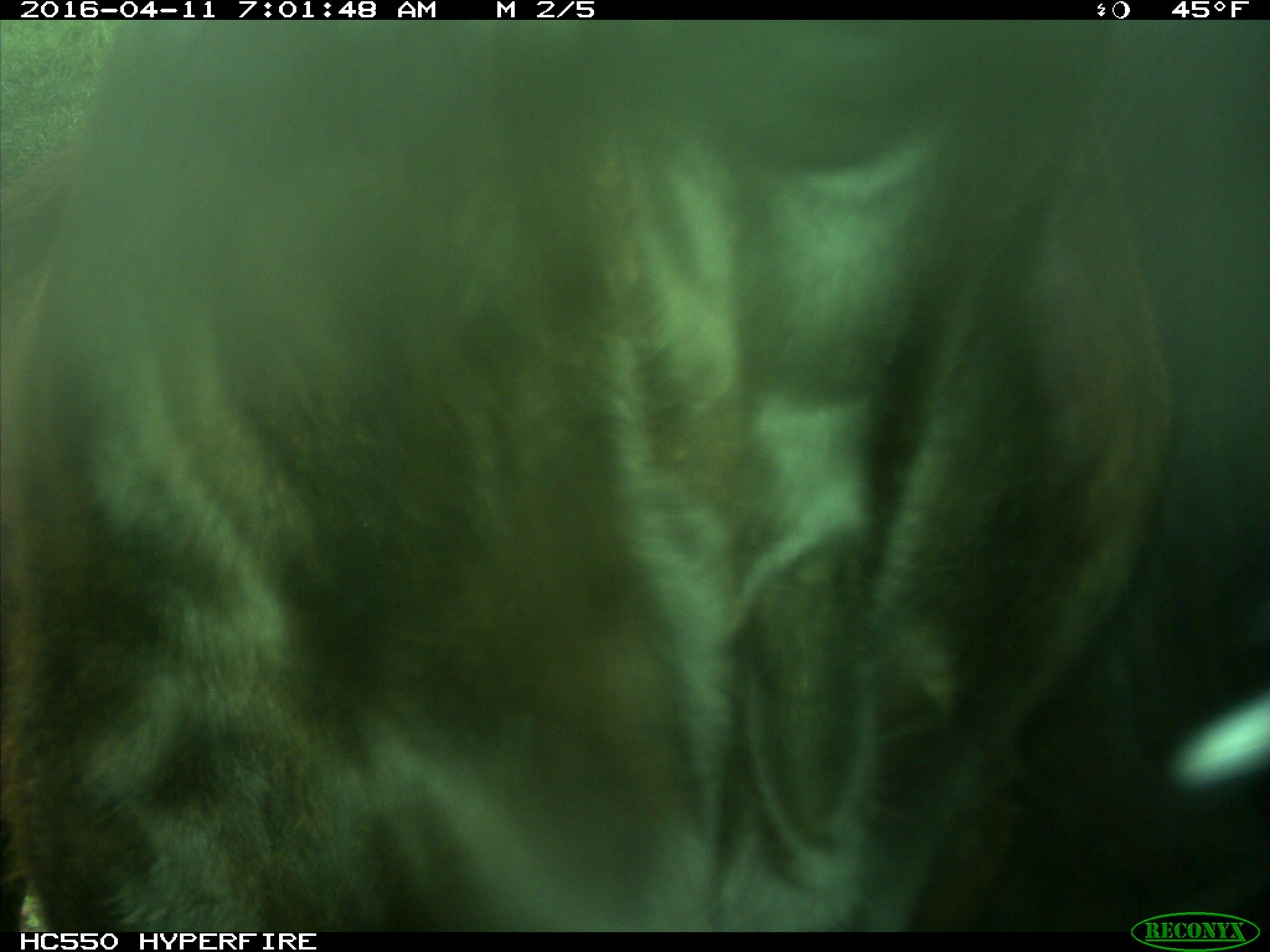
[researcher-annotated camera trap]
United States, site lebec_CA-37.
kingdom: Animalia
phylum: Chordata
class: Mammalia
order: Artiodactyla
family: Bovidae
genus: Bos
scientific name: Bos taurus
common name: domestic cow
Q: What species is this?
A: Bos taurus (domestic cow).